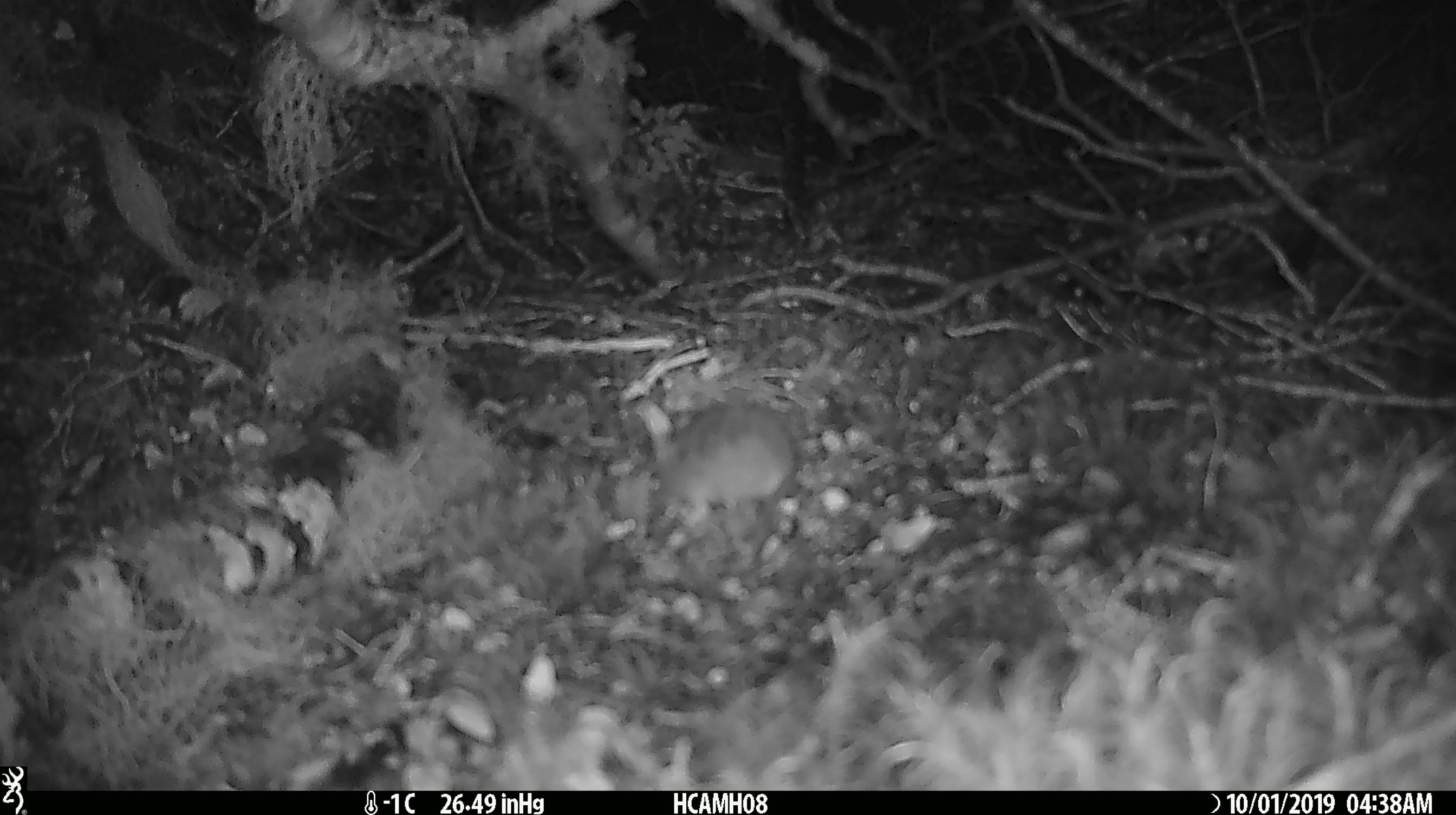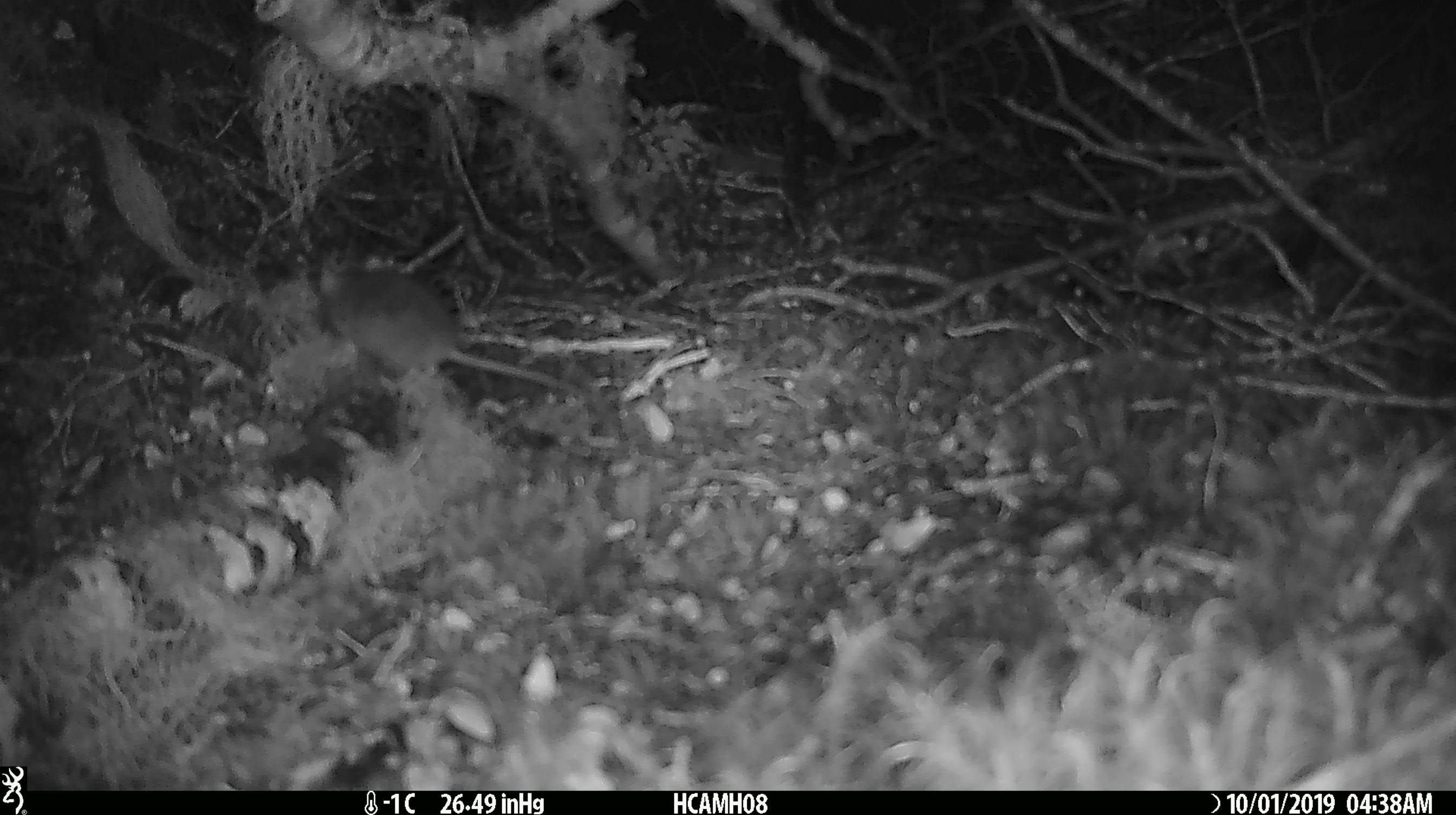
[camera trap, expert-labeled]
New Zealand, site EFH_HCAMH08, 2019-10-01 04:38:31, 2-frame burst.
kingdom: Animalia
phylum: Chordata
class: Mammalia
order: Rodentia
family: Muridae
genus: Mus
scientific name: Mus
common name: mouse